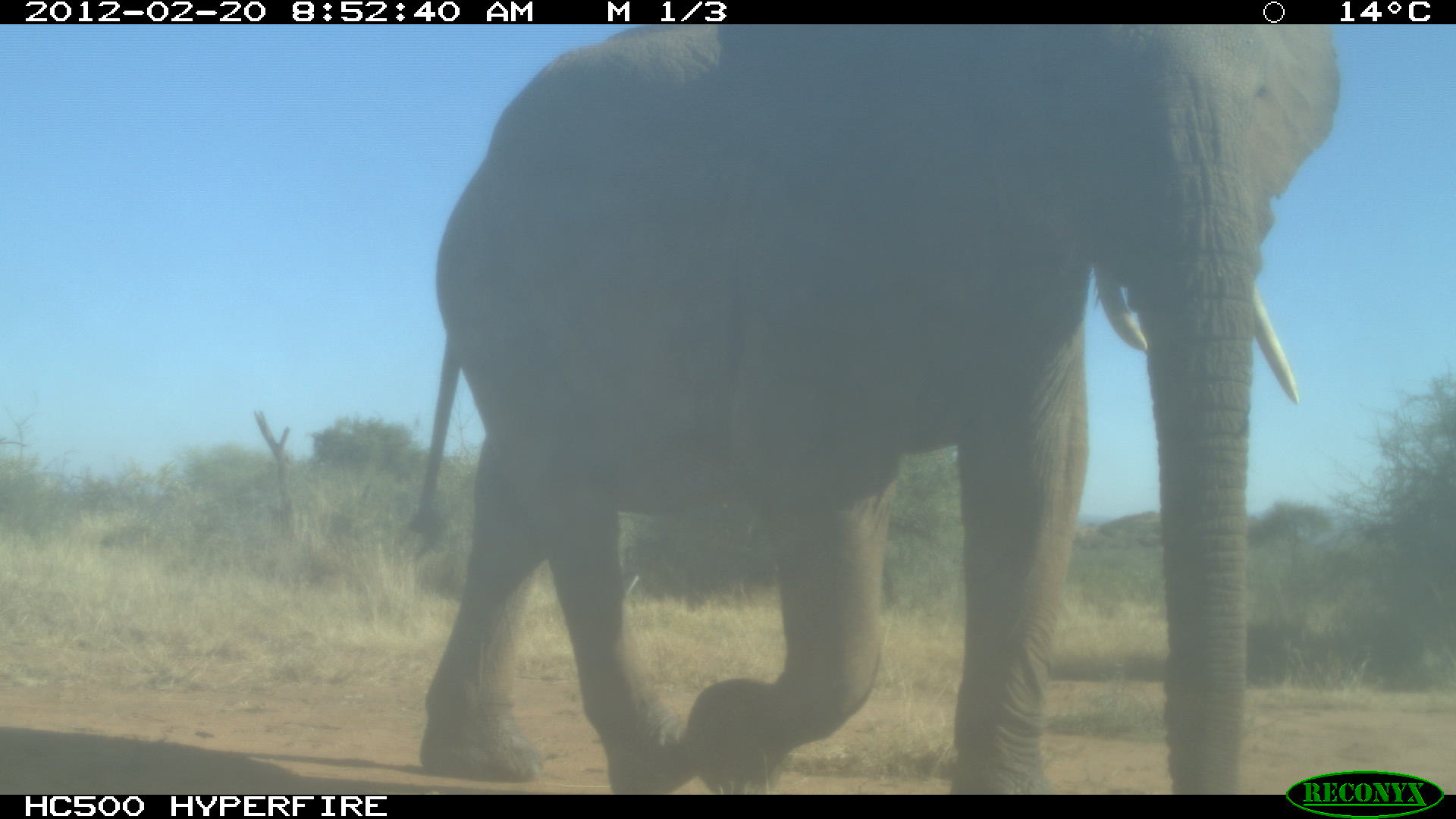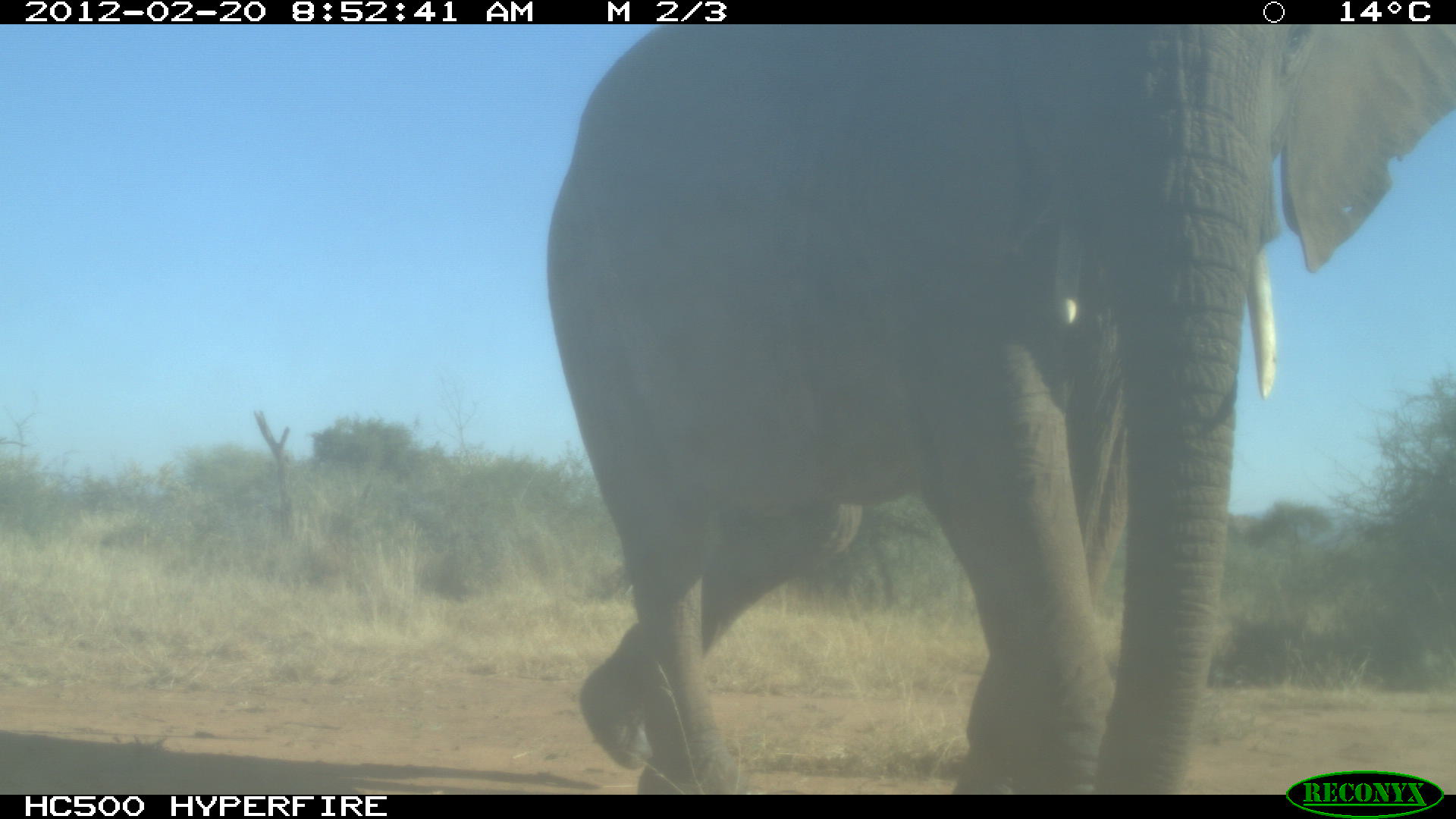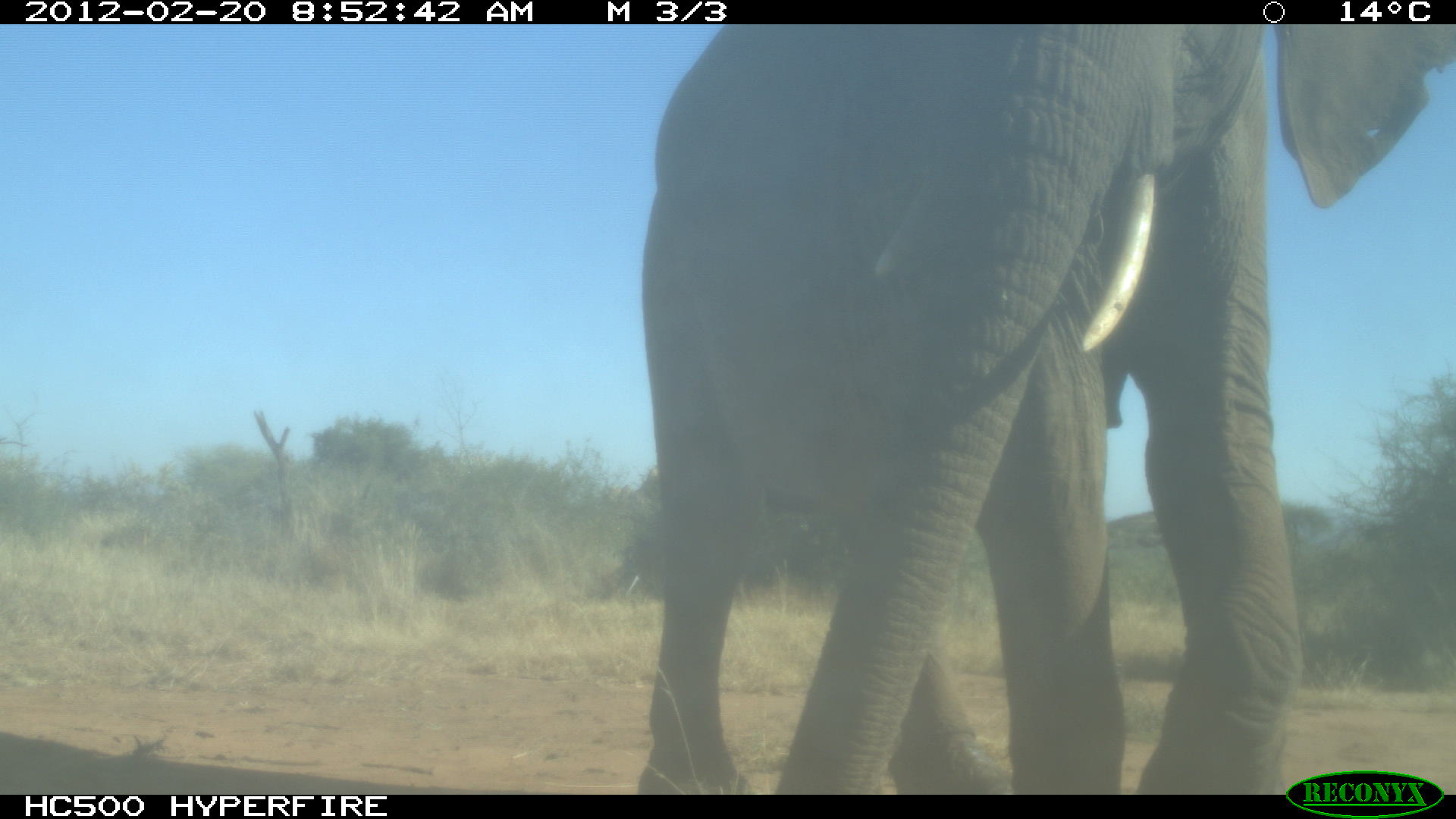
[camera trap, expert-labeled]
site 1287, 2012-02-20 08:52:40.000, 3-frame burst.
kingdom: Animalia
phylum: Chordata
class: Mammalia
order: Proboscidea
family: Elephantidae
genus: Loxodonta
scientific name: Loxodonta africana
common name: african bush elephant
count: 1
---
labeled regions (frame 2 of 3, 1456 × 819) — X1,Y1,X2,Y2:
loxodonta africana: 533,25,1456,792